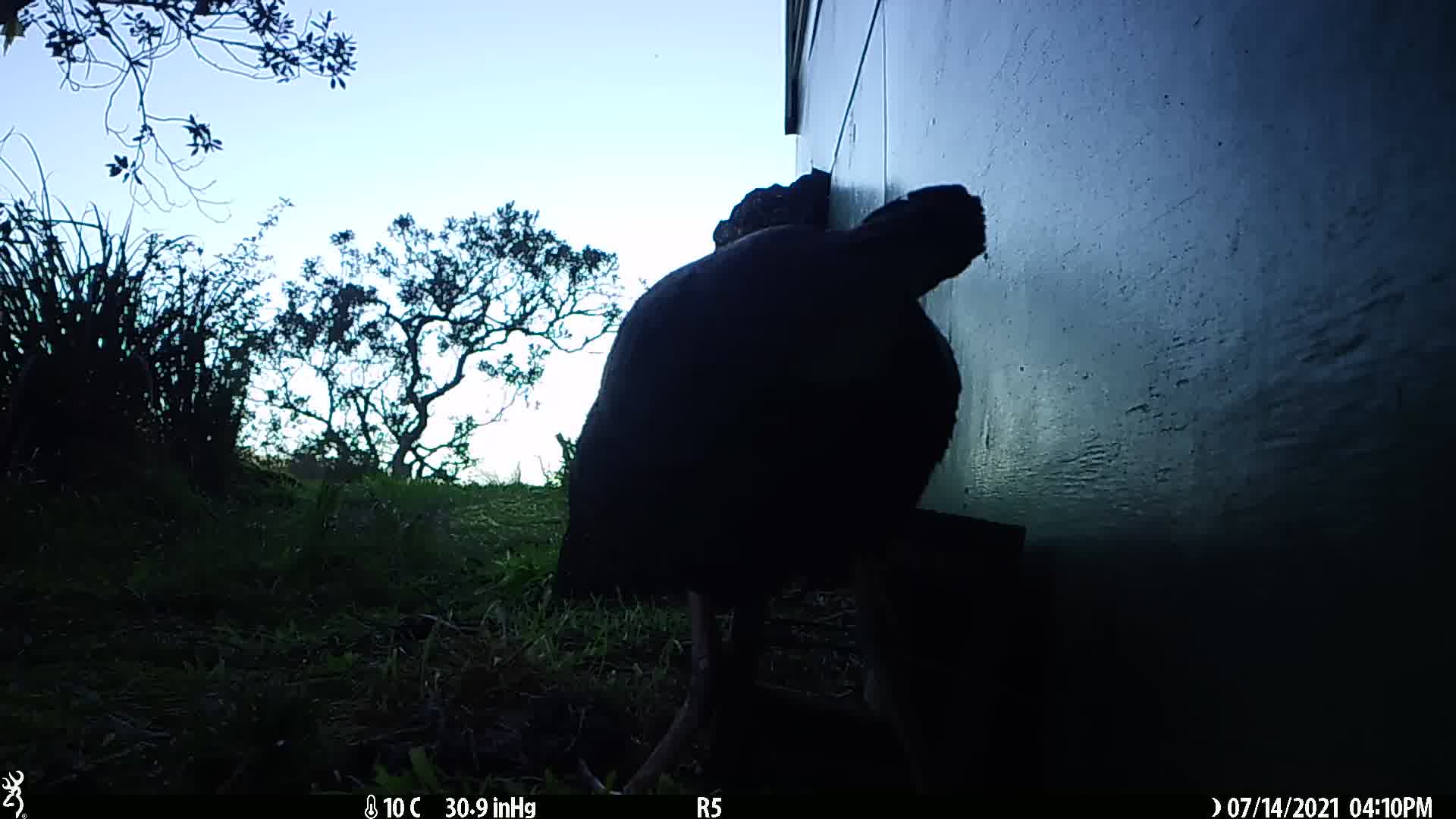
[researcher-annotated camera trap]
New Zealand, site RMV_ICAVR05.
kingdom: Animalia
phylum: Chordata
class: Aves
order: Gruiformes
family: Rallidae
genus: Porphyrio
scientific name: Porphyrio melanotus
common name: australasian swamphen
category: pukeko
Pukeko (australasian swamphen) (Porphyrio melanotus).